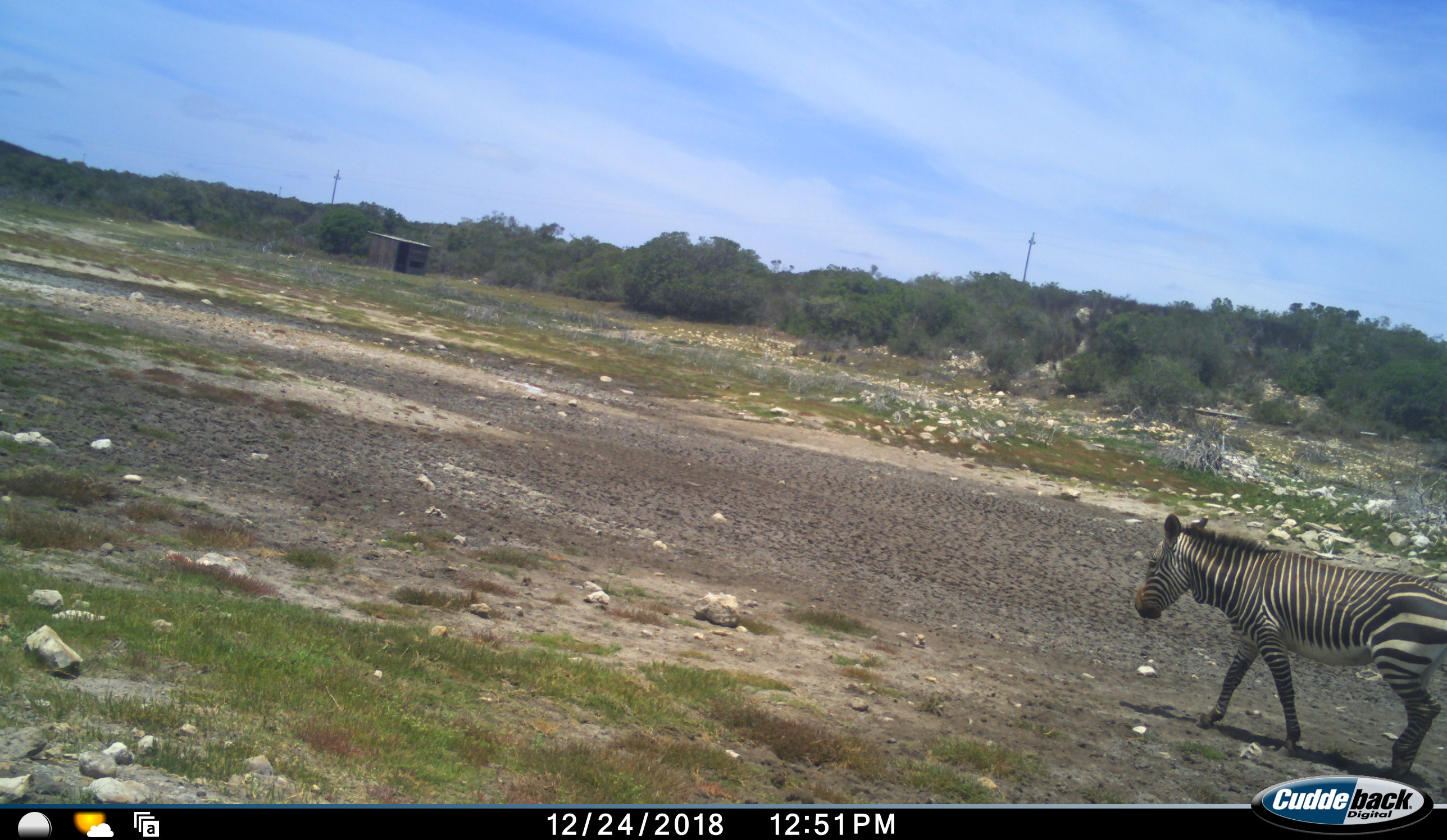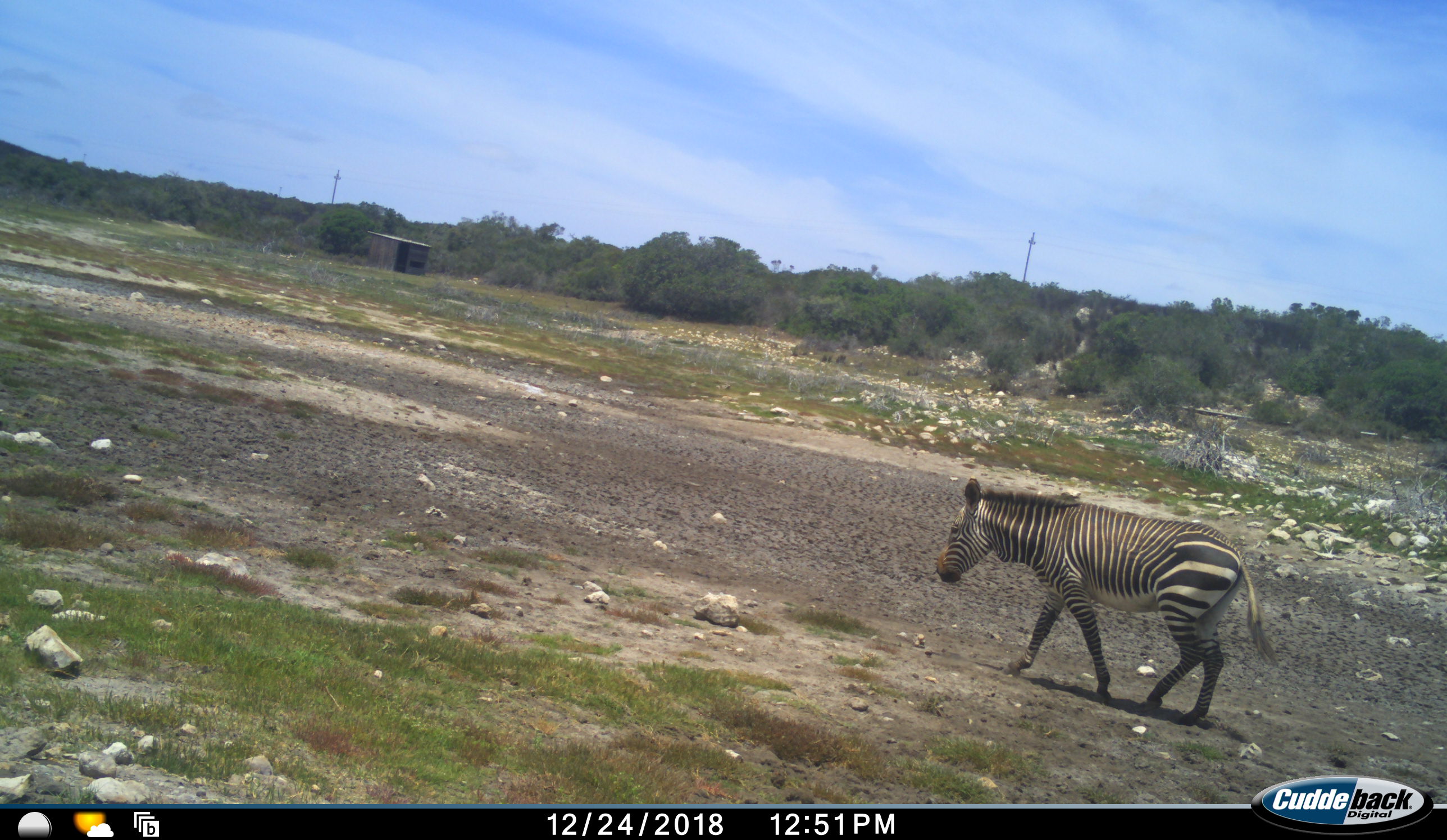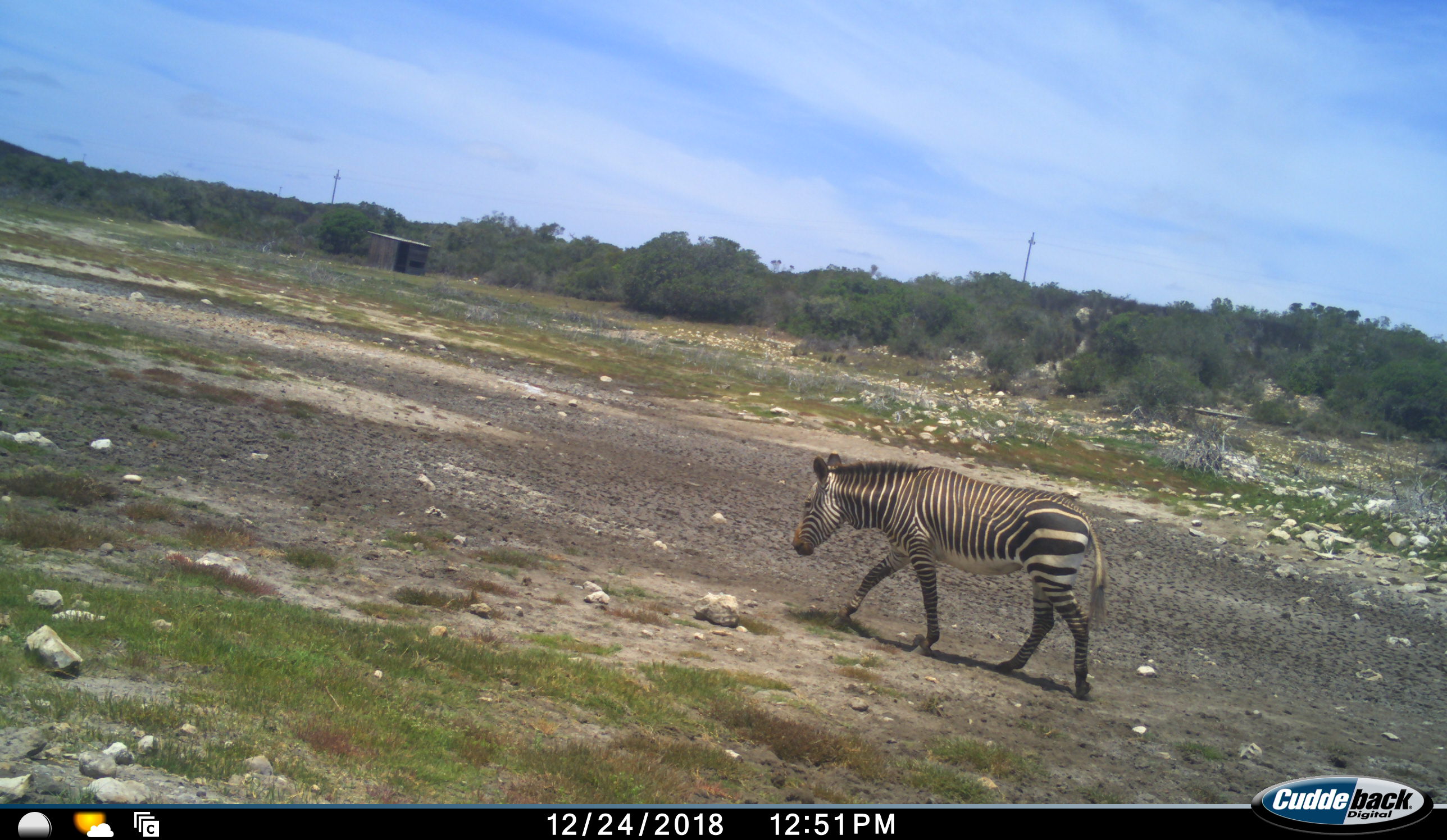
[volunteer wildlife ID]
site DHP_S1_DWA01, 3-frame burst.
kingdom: Animalia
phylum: Chordata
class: Mammalia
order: Perissodactyla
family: Equidae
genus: Equus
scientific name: Equus zebra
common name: mountain zebra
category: zebramountain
Zebramountain (mountain zebra) (Equus zebra), count 1. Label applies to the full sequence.